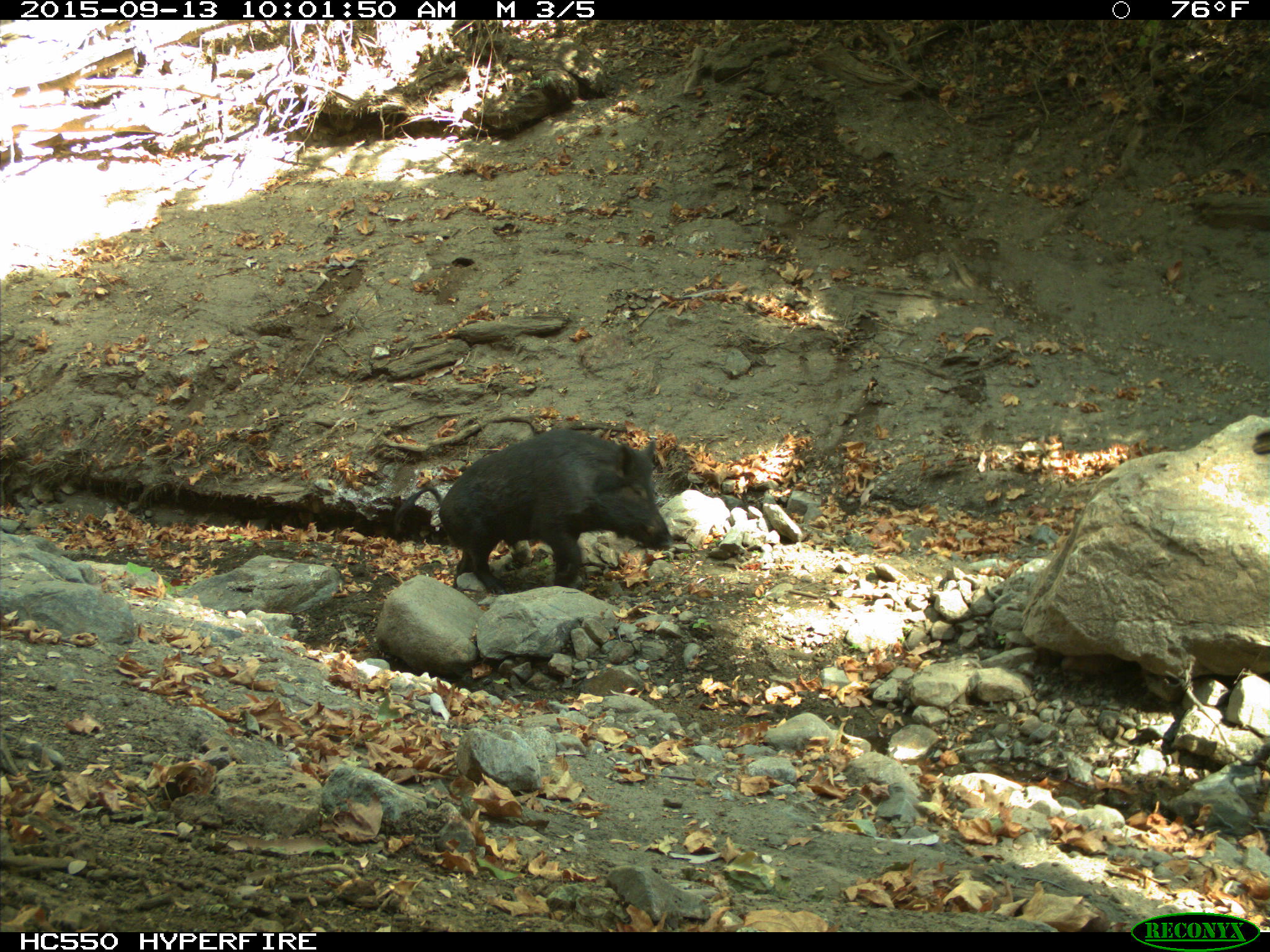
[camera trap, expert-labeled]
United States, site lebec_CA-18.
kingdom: Animalia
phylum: Chordata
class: Mammalia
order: Artiodactyla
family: Suidae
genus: Sus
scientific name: Sus scrofa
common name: wild boar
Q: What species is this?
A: Sus scrofa (wild boar).